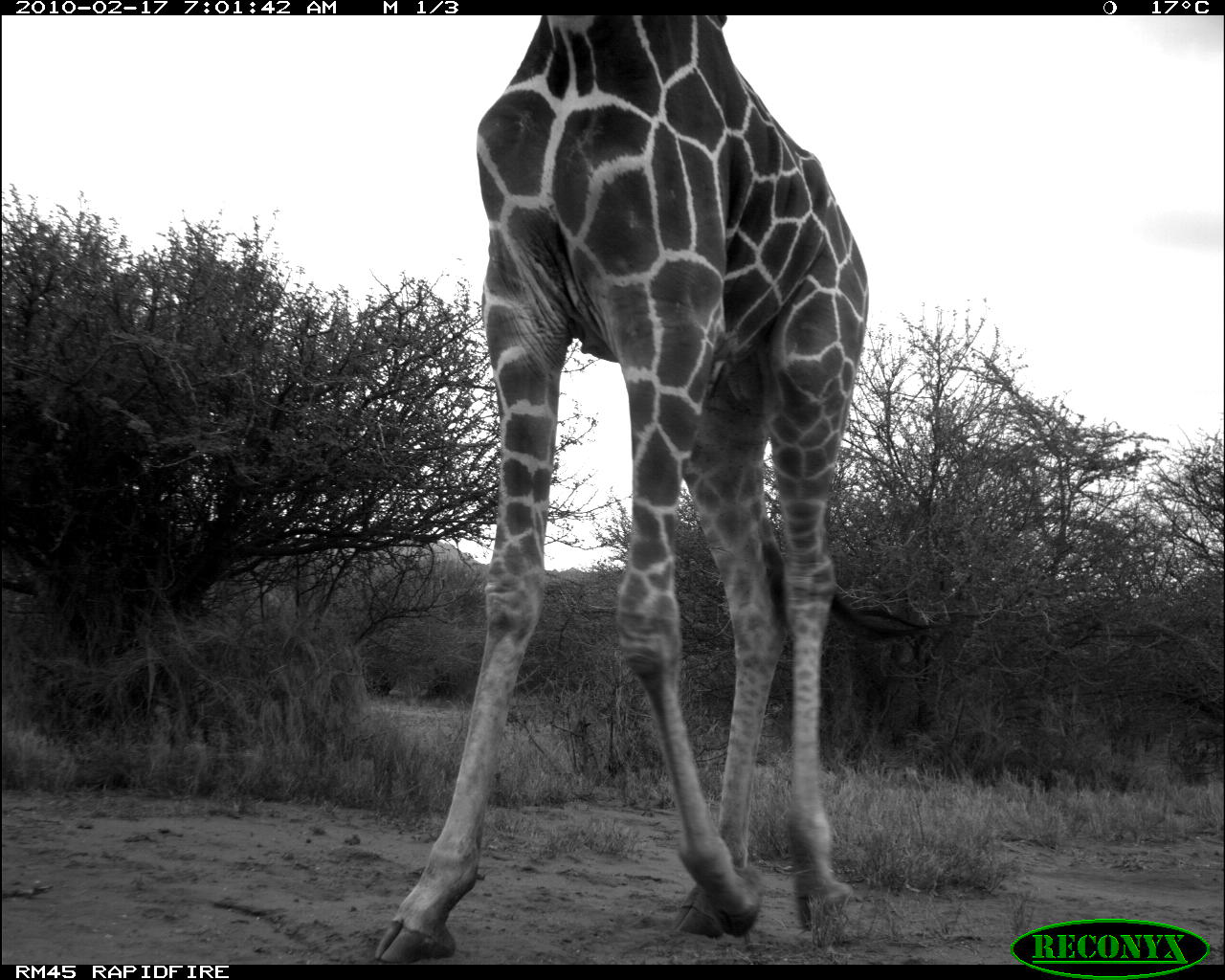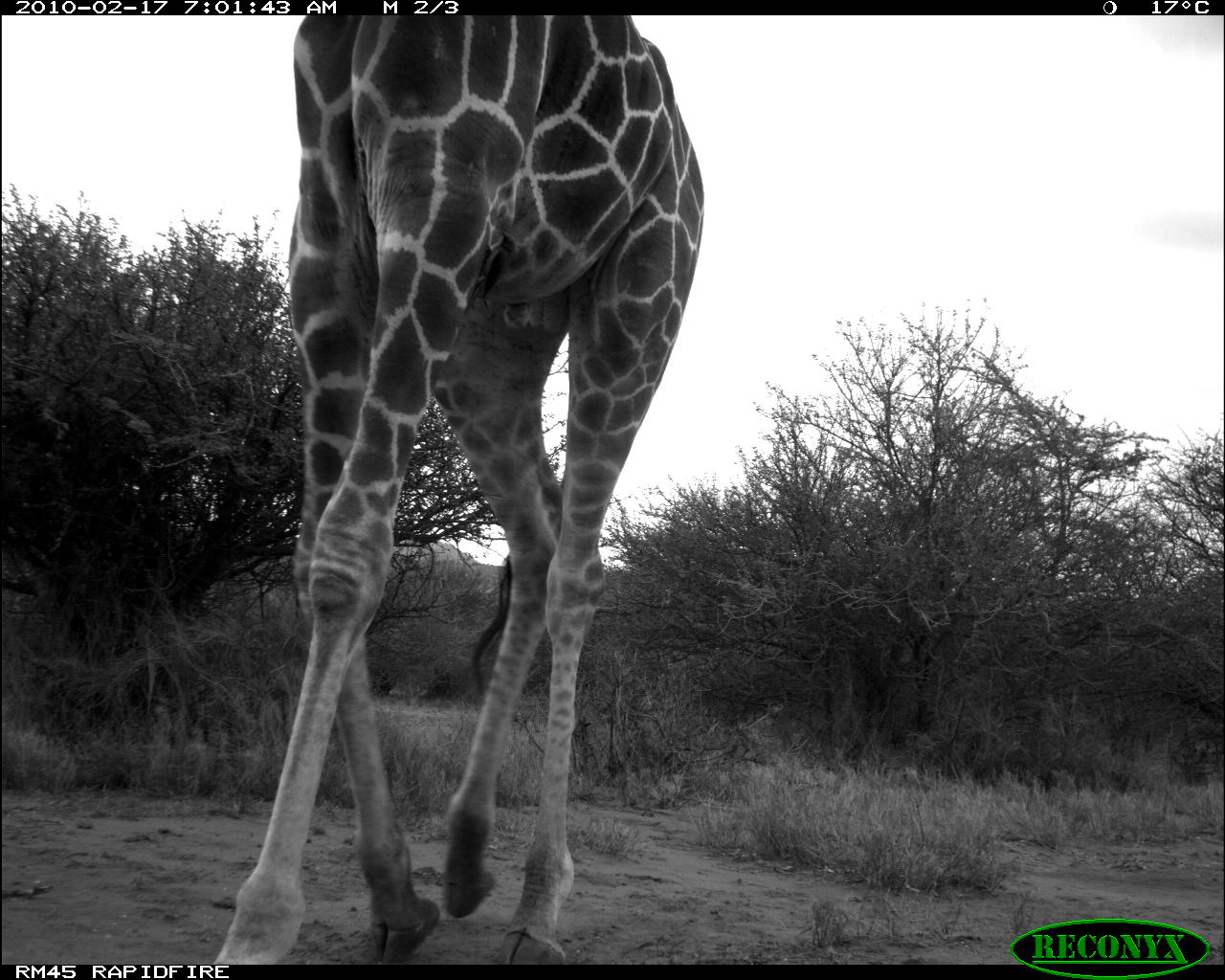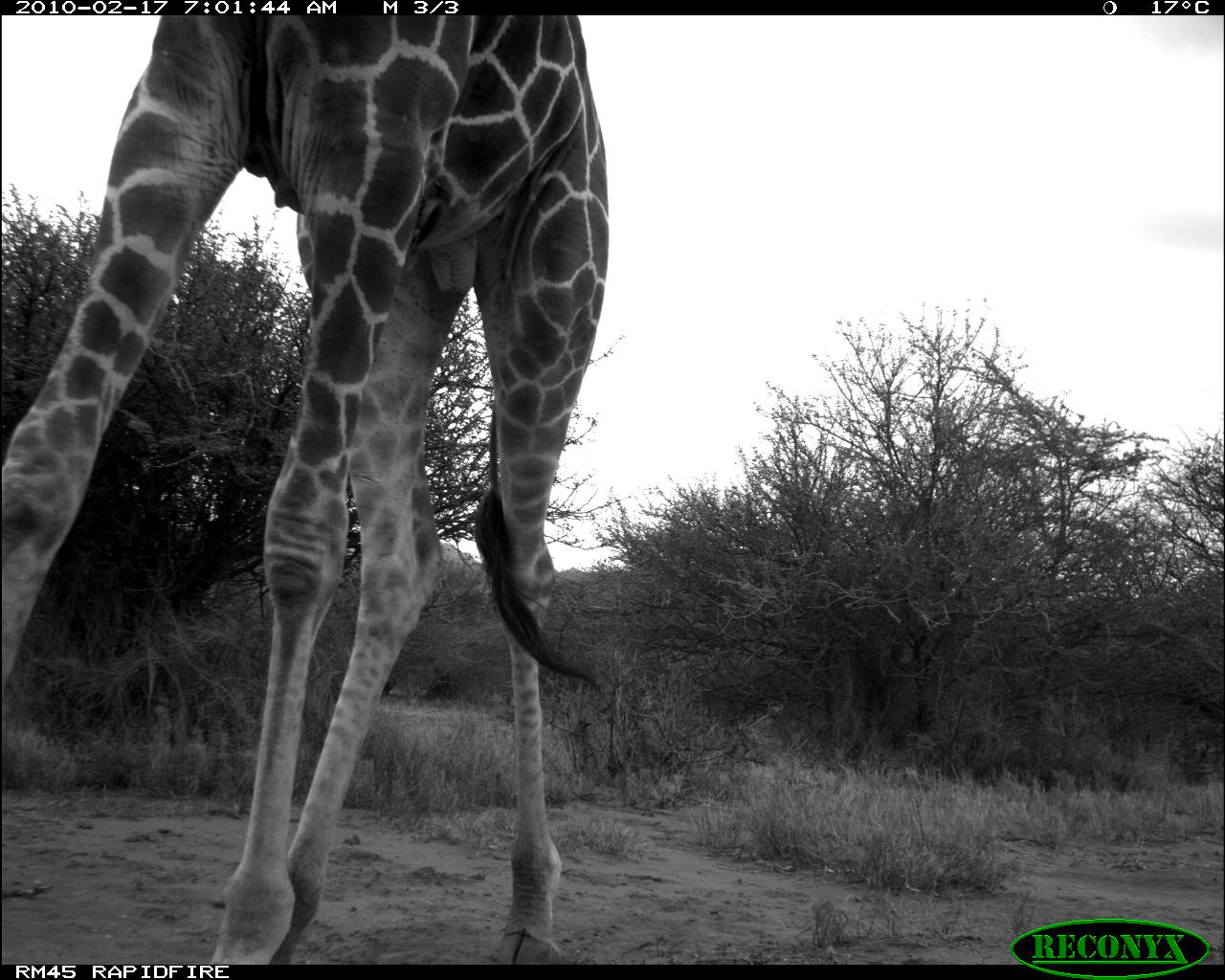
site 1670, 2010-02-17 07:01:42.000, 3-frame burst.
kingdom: Animalia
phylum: Chordata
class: Mammalia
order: Artiodactyla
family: Giraffidae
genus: Giraffa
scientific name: Giraffa camelopardalis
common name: giraffe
Giraffa camelopardalis (giraffe), count 1.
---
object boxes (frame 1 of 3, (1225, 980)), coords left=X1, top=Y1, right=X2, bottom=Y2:
giraffa camelopardalis: left=373, top=15, right=940, bottom=964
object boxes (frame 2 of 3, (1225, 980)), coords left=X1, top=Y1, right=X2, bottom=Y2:
giraffa camelopardalis: left=212, top=15, right=704, bottom=964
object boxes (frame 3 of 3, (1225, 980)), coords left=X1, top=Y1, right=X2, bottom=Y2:
giraffa camelopardalis: left=0, top=13, right=612, bottom=964